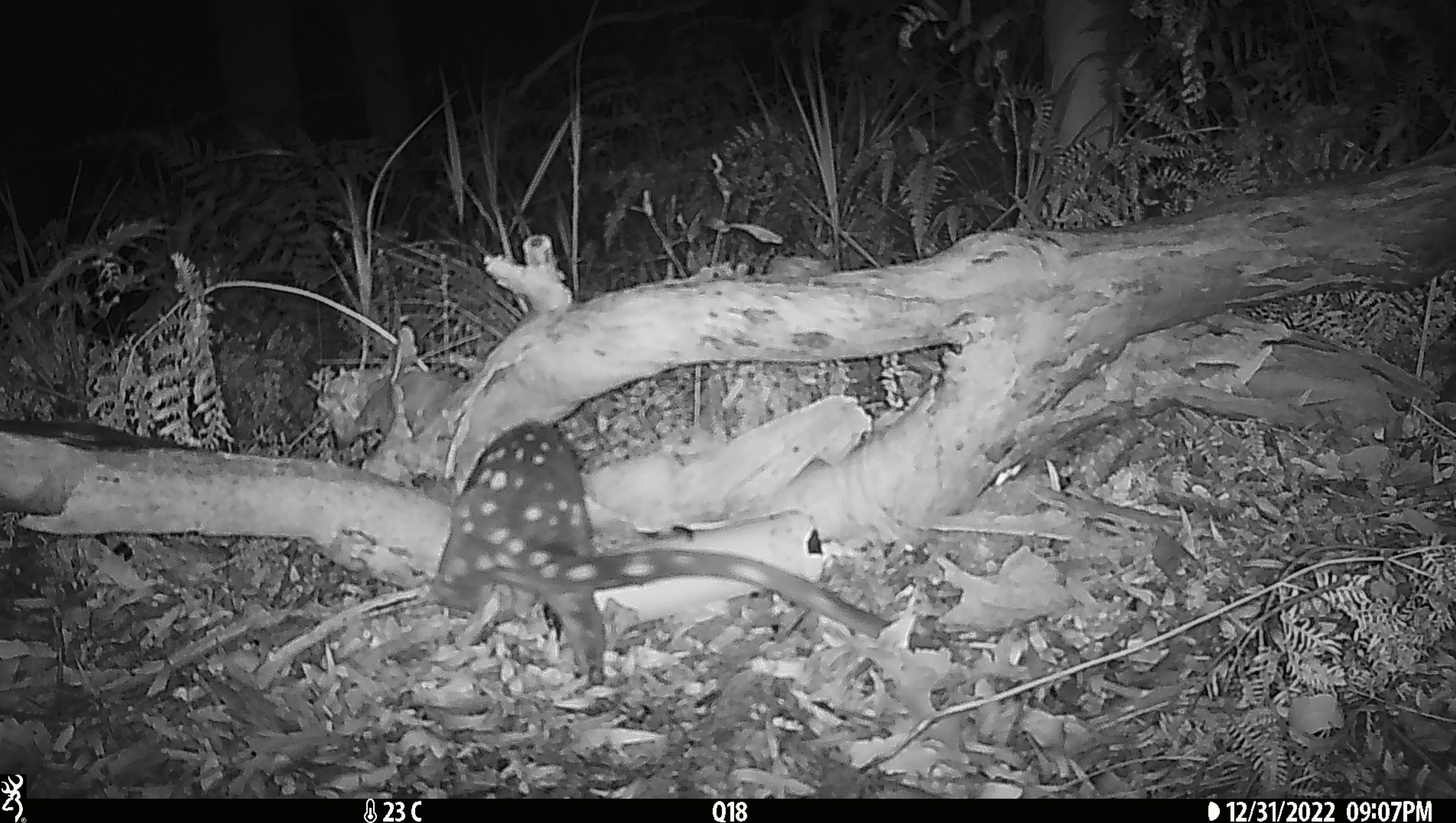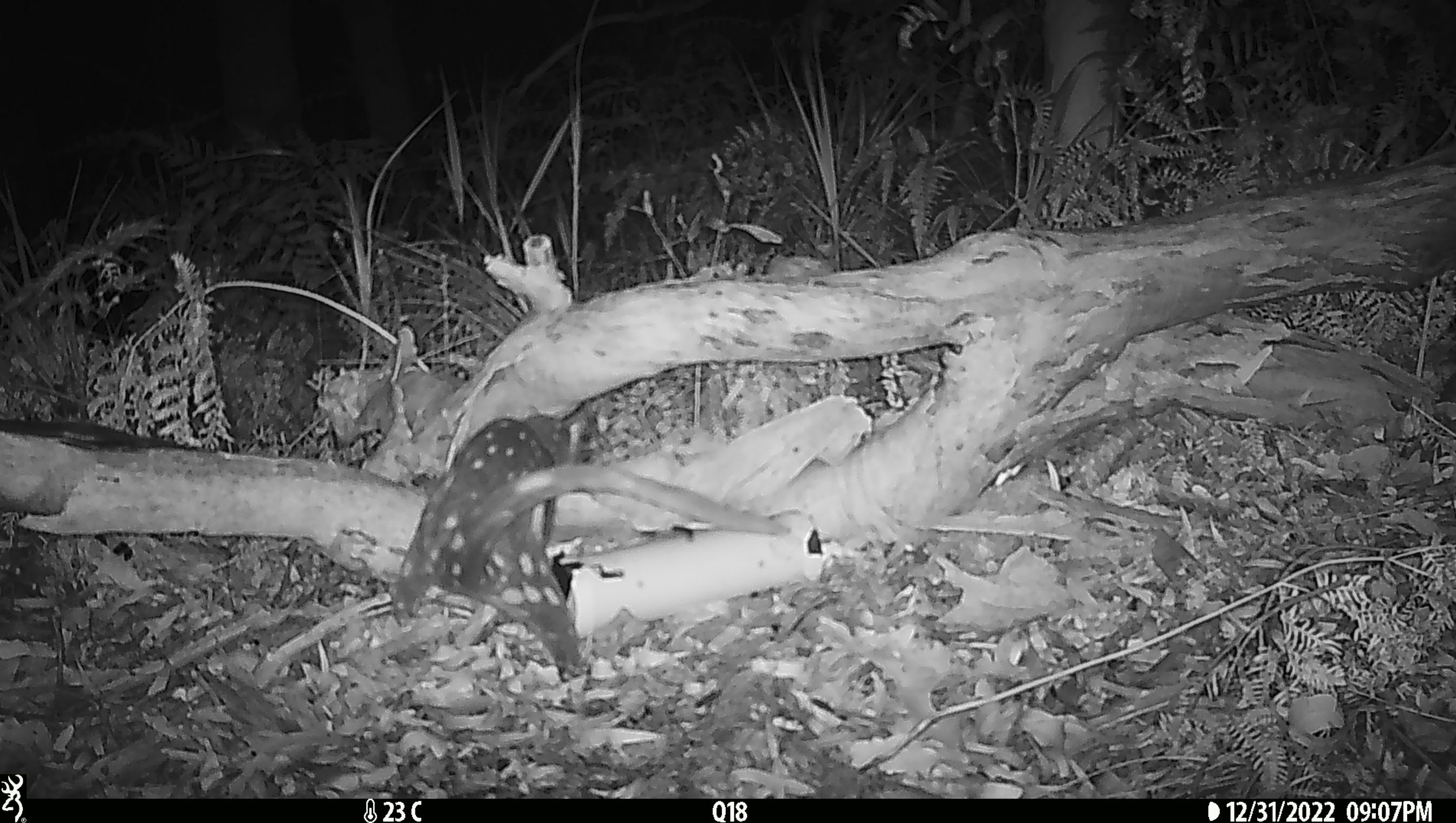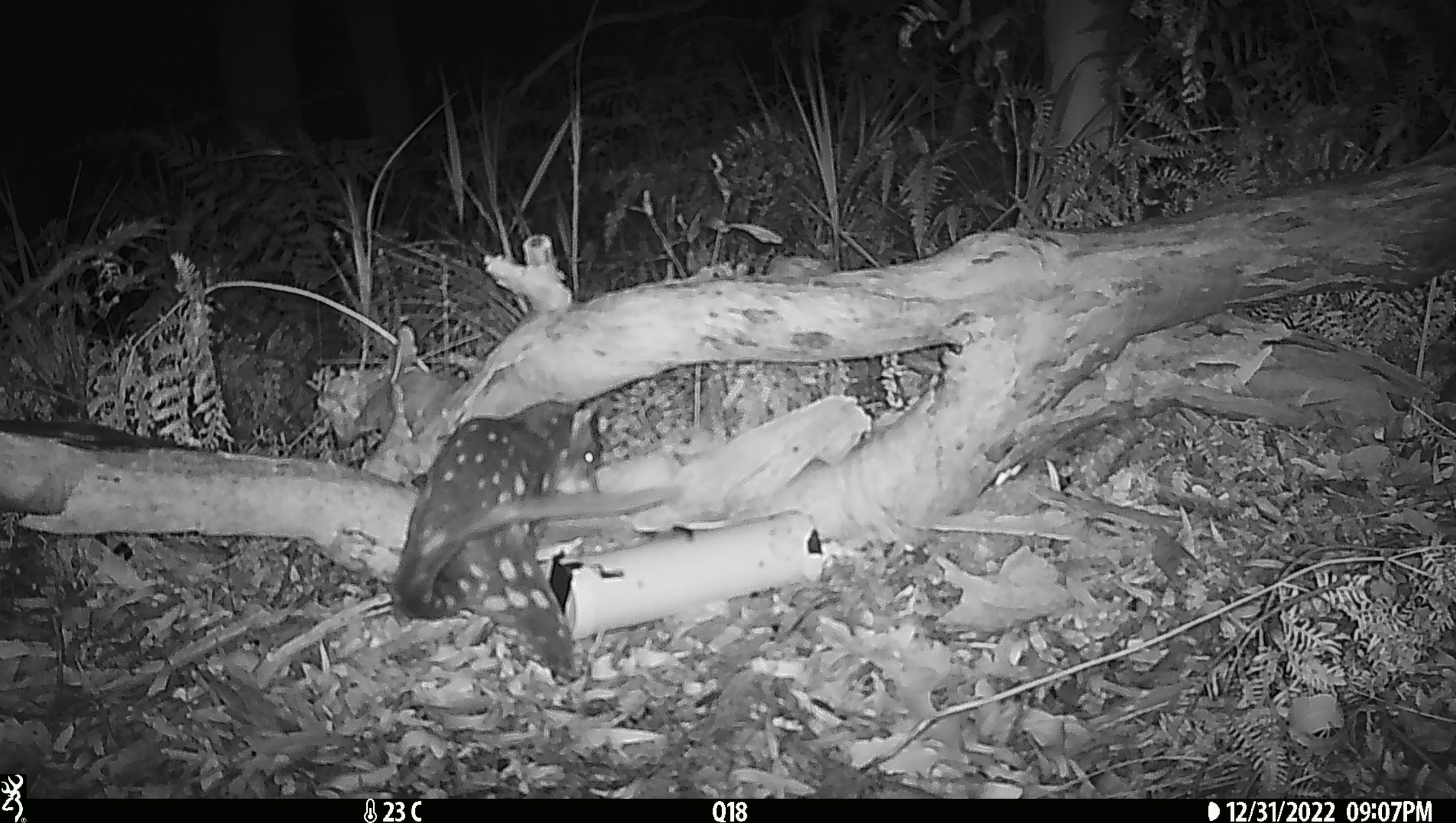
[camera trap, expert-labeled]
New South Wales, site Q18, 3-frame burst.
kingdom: Animalia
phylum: Chordata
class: Mammalia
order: Dasyuromorphia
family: Dasyuridae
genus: Dasyurus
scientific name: Dasyurus maculatus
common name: spotted-tailed quoll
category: quoll